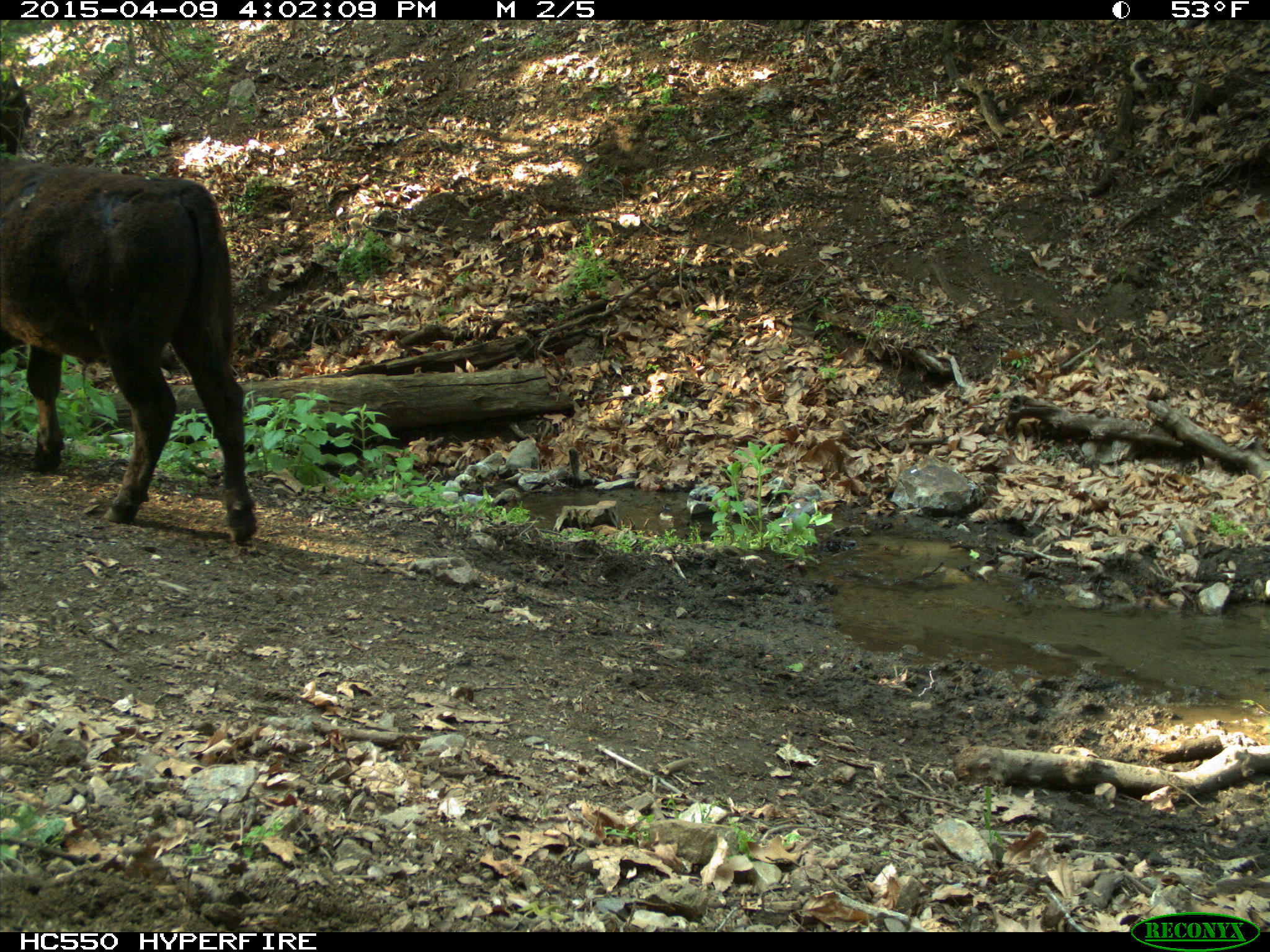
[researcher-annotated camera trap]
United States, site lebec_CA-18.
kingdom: Animalia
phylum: Chordata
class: Mammalia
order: Artiodactyla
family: Bovidae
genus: Bos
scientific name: Bos taurus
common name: domestic cow